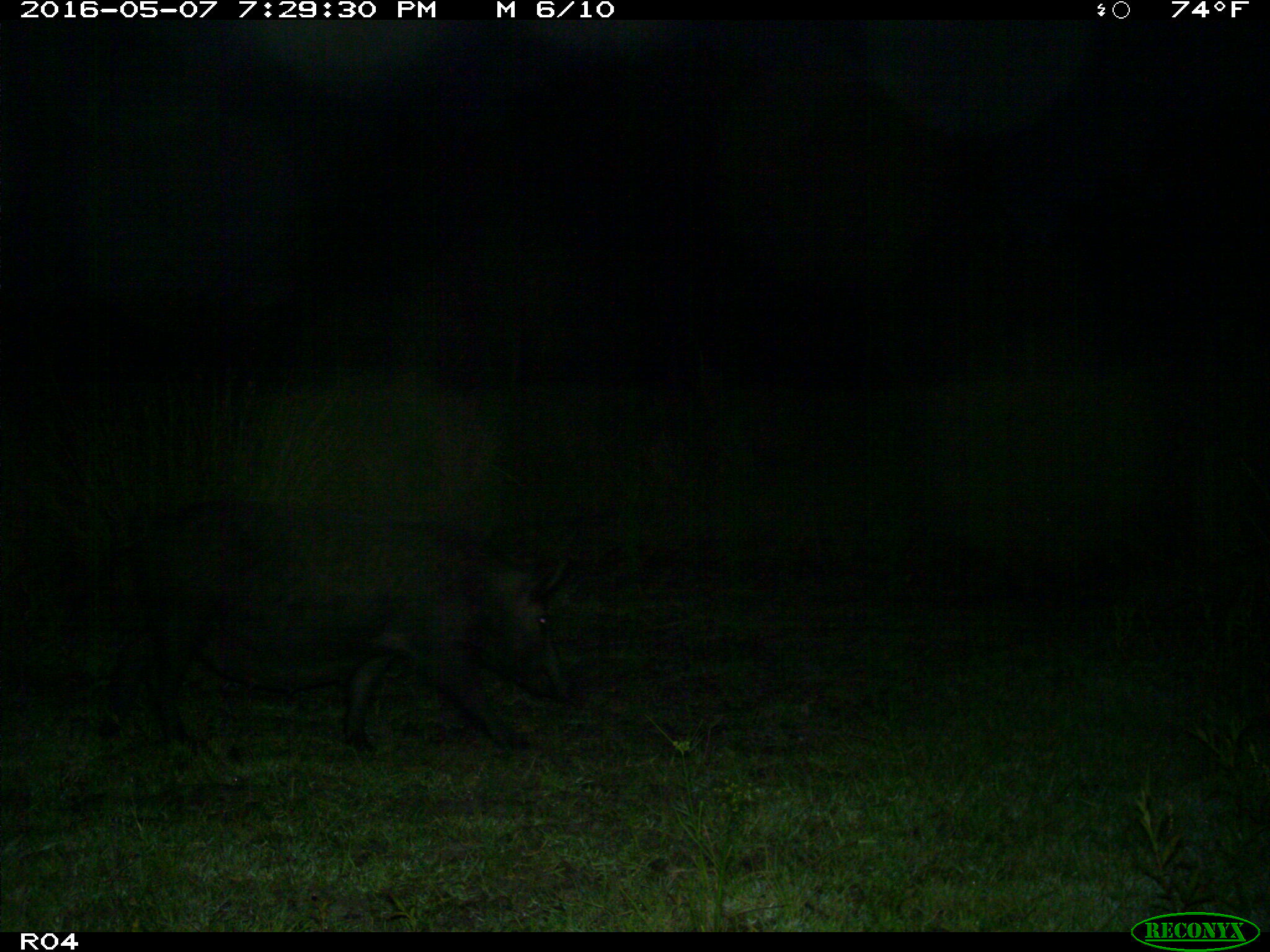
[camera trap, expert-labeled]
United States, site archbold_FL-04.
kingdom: Animalia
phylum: Chordata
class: Mammalia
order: Artiodactyla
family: Suidae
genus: Sus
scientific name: Sus scrofa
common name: wild boar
Sus scrofa (wild boar).